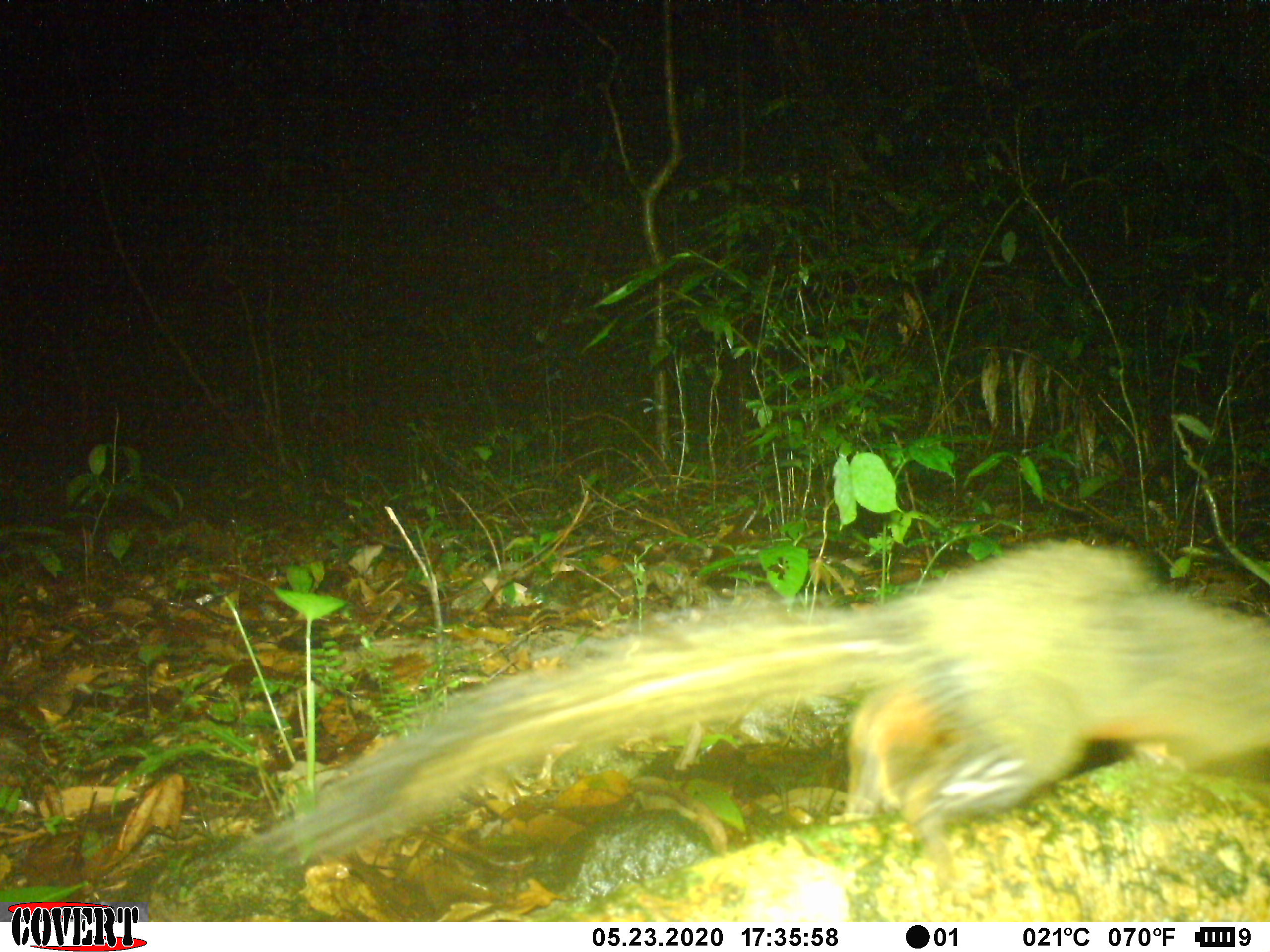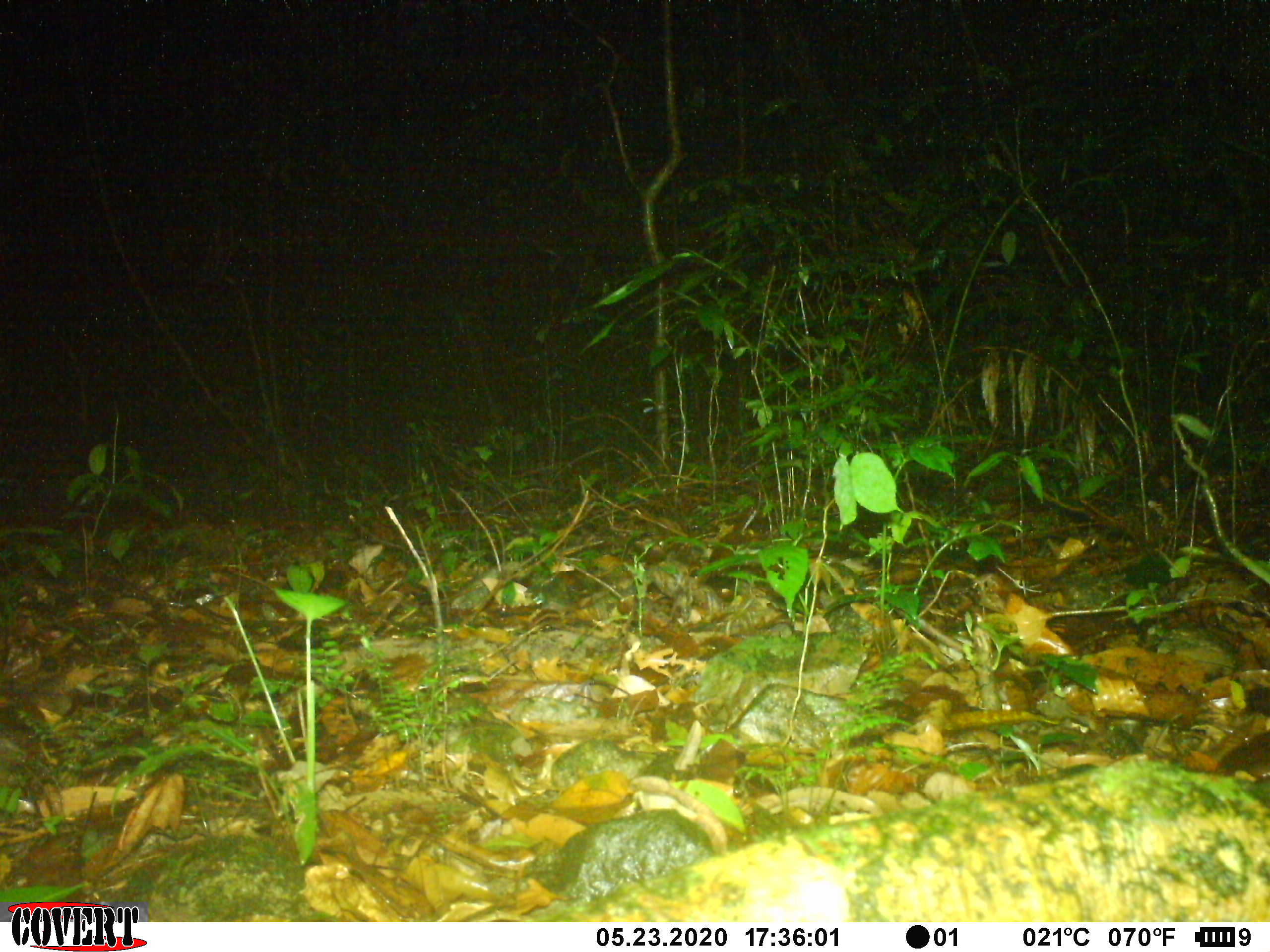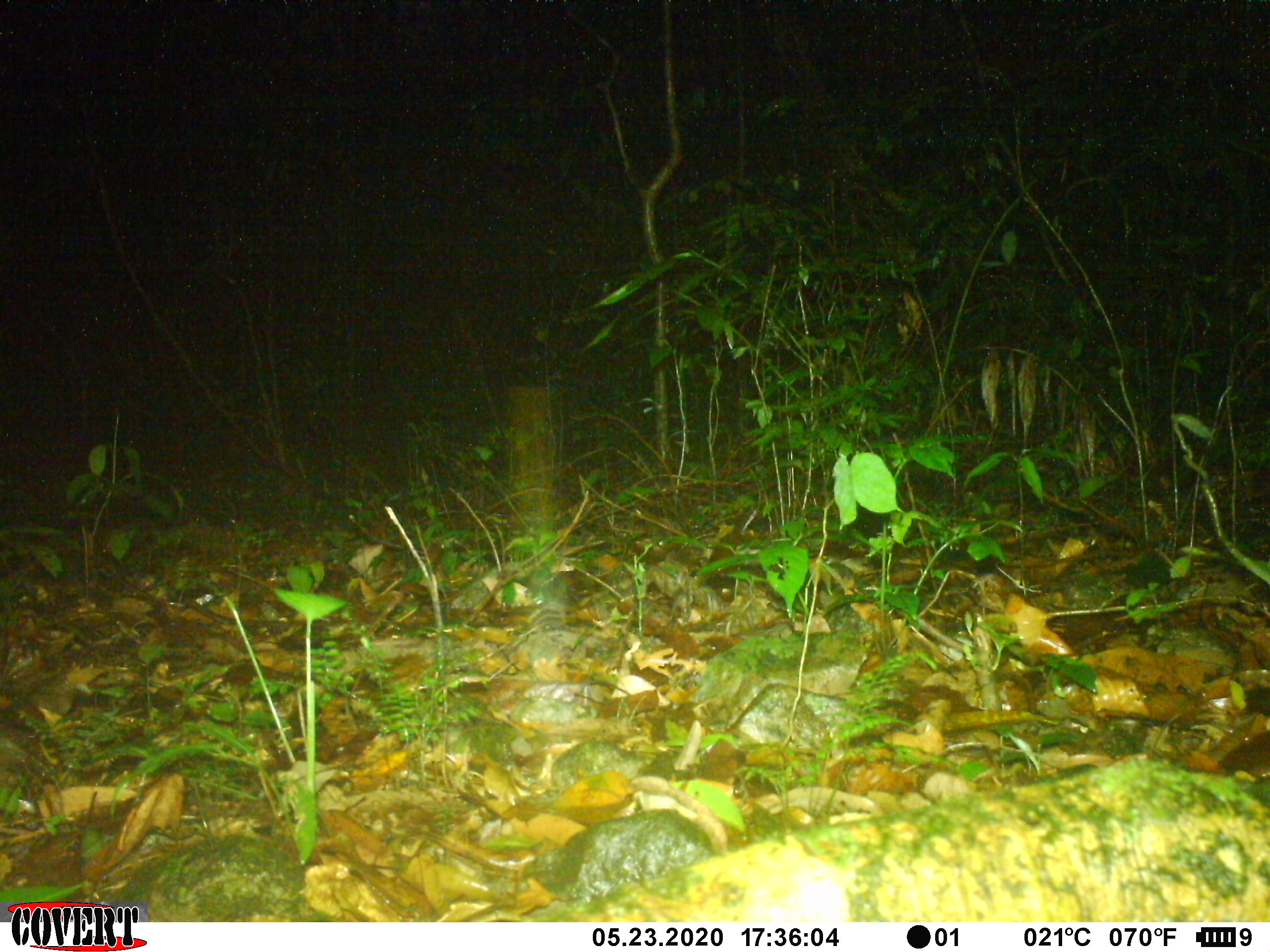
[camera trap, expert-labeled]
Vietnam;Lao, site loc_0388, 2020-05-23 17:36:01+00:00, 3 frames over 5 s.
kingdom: Animalia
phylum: Chordata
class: Mammalia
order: Rodentia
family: Sciuridae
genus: Callosciurus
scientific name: Callosciurus erythraeus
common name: pallas's squirrel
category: pallass squirrel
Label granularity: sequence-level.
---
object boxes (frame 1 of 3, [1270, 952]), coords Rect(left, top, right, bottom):
pallass squirrel: Rect(244, 534, 1268, 862)